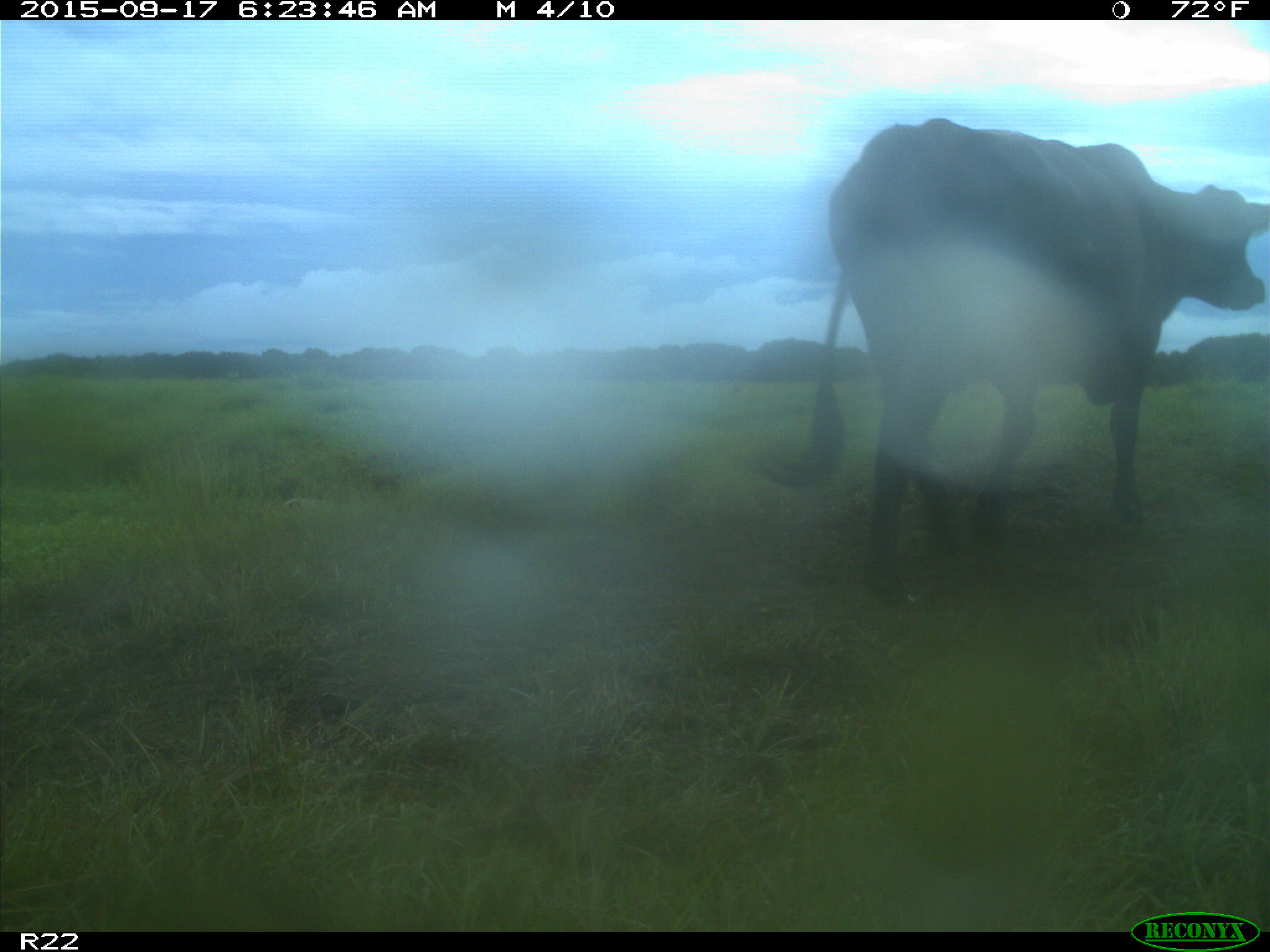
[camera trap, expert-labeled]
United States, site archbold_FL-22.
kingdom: Animalia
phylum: Chordata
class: Mammalia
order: Artiodactyla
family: Bovidae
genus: Bos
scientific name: Bos taurus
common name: domestic cow